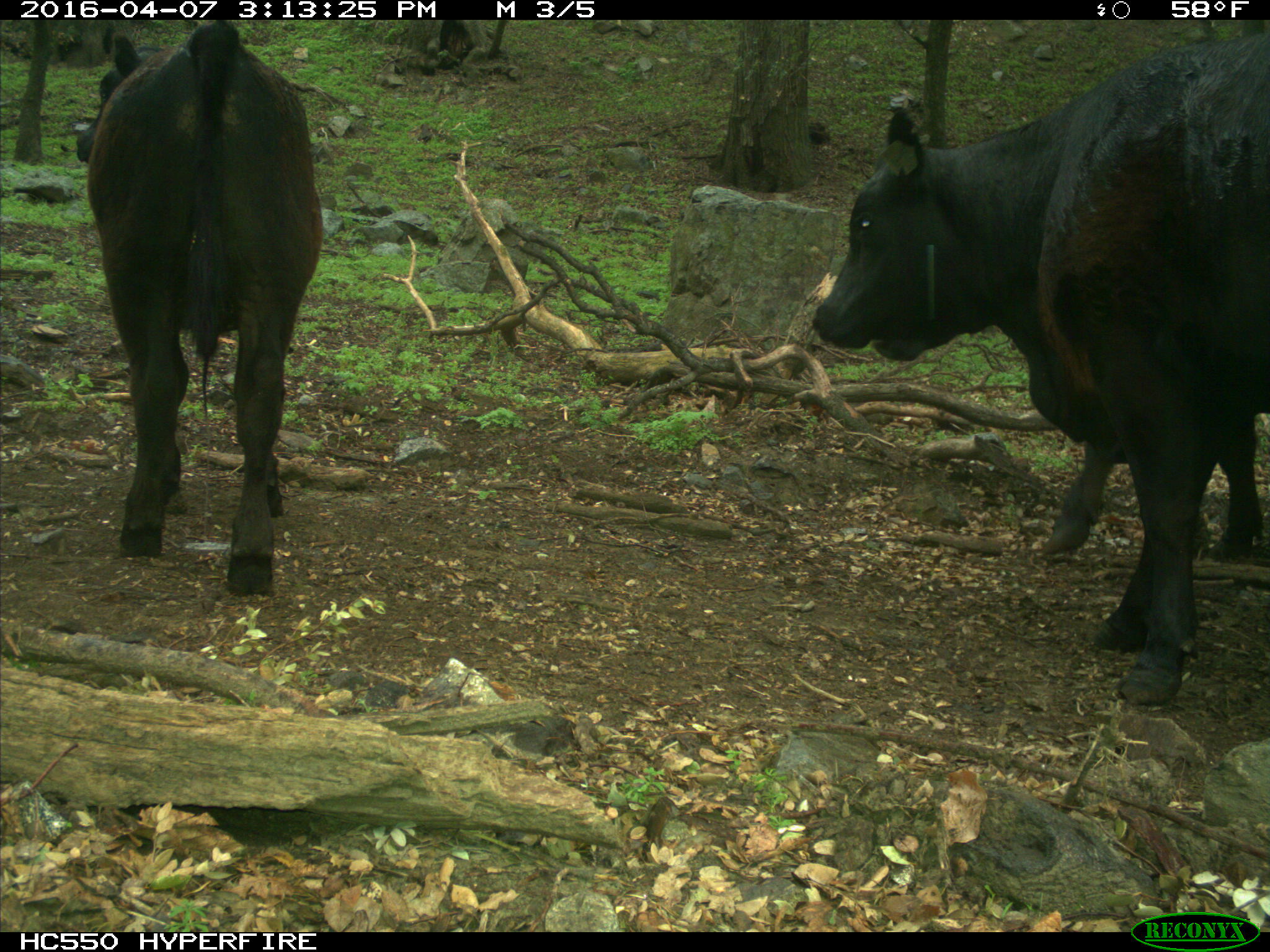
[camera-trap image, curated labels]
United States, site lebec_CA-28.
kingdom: Animalia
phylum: Chordata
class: Mammalia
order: Artiodactyla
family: Bovidae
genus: Bos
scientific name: Bos taurus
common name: domestic cow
Bos taurus (domestic cow).